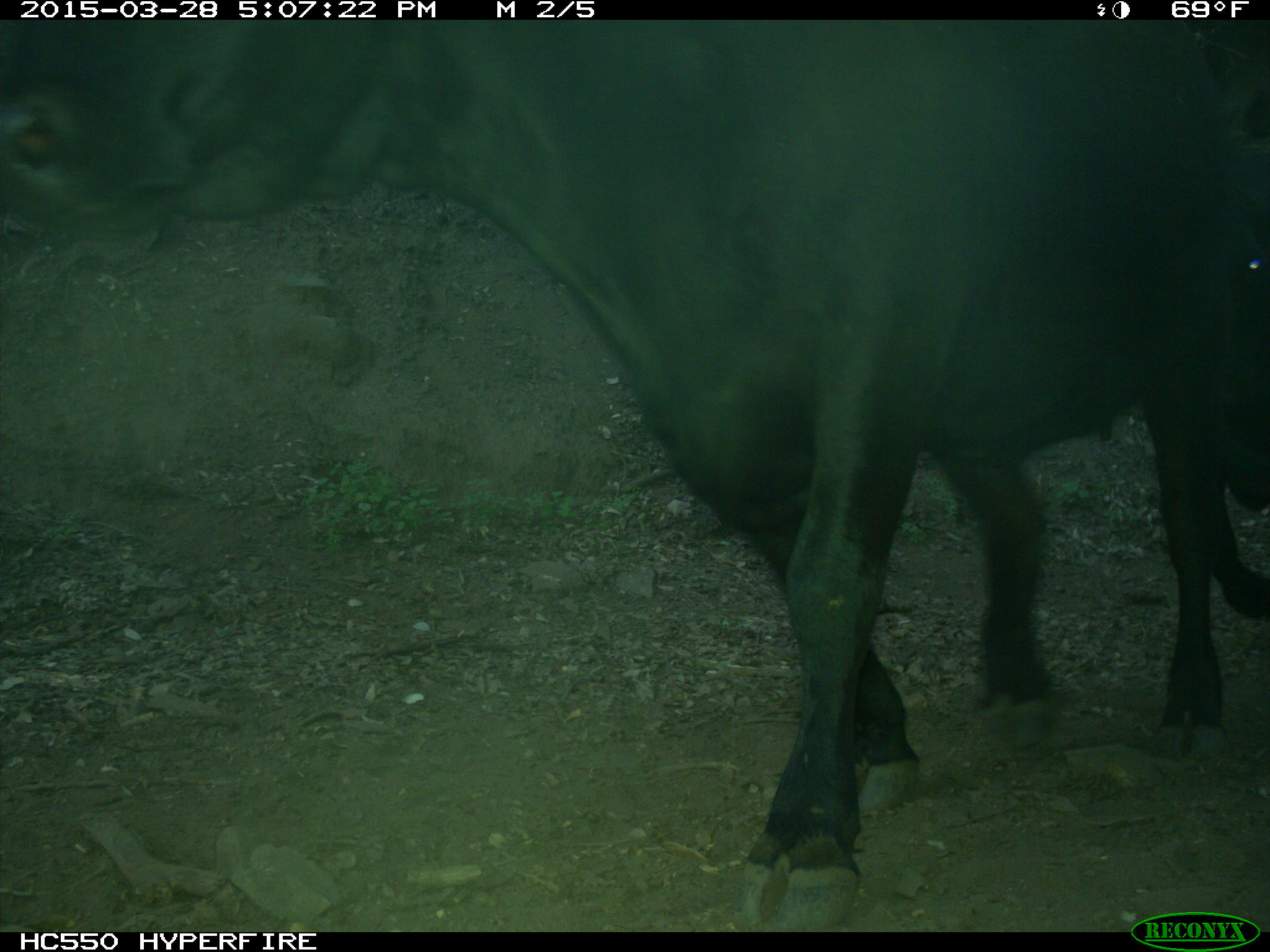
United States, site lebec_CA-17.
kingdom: Animalia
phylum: Chordata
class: Mammalia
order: Artiodactyla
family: Bovidae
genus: Bos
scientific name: Bos taurus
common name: domestic cow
Bos taurus (domestic cow).